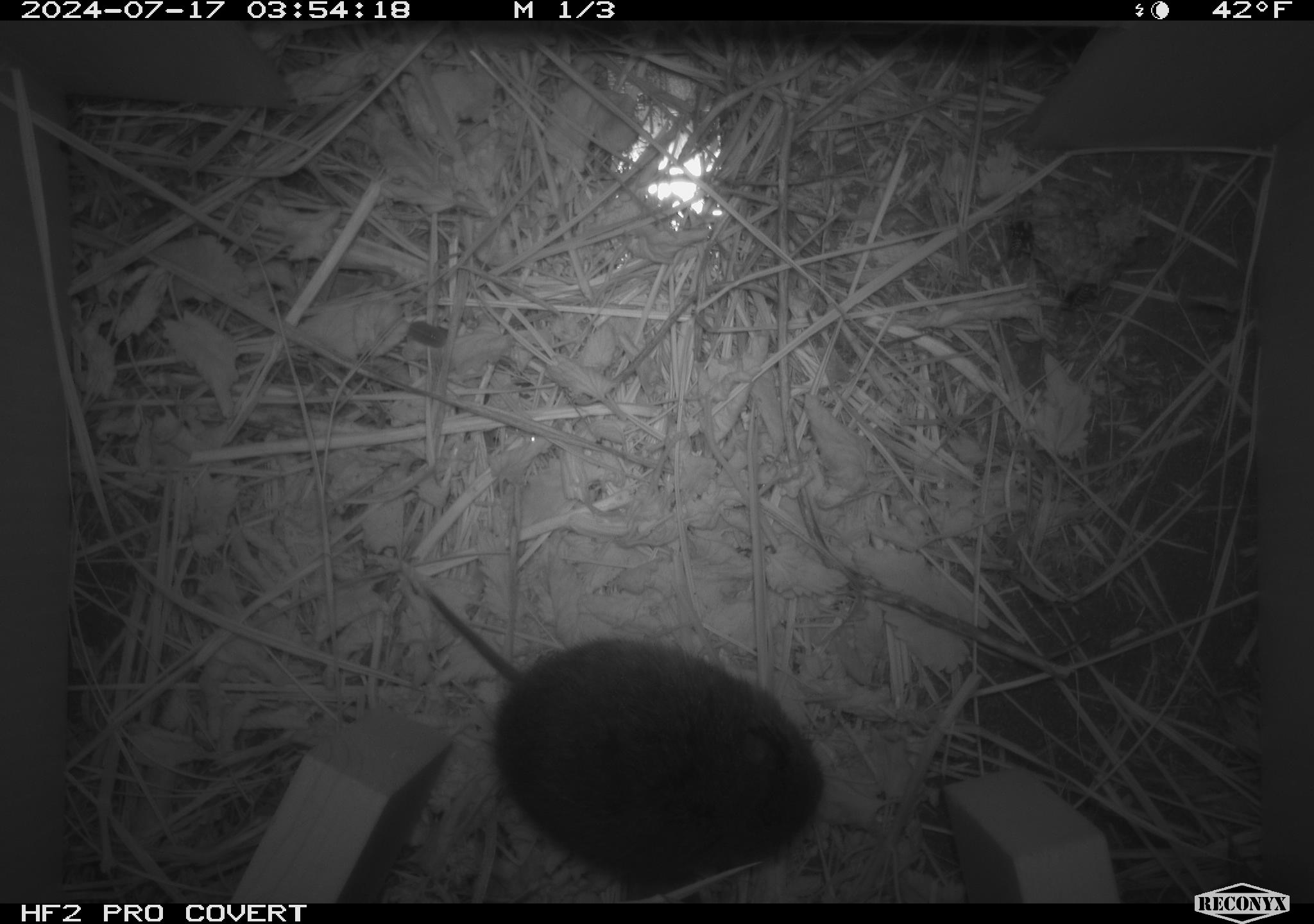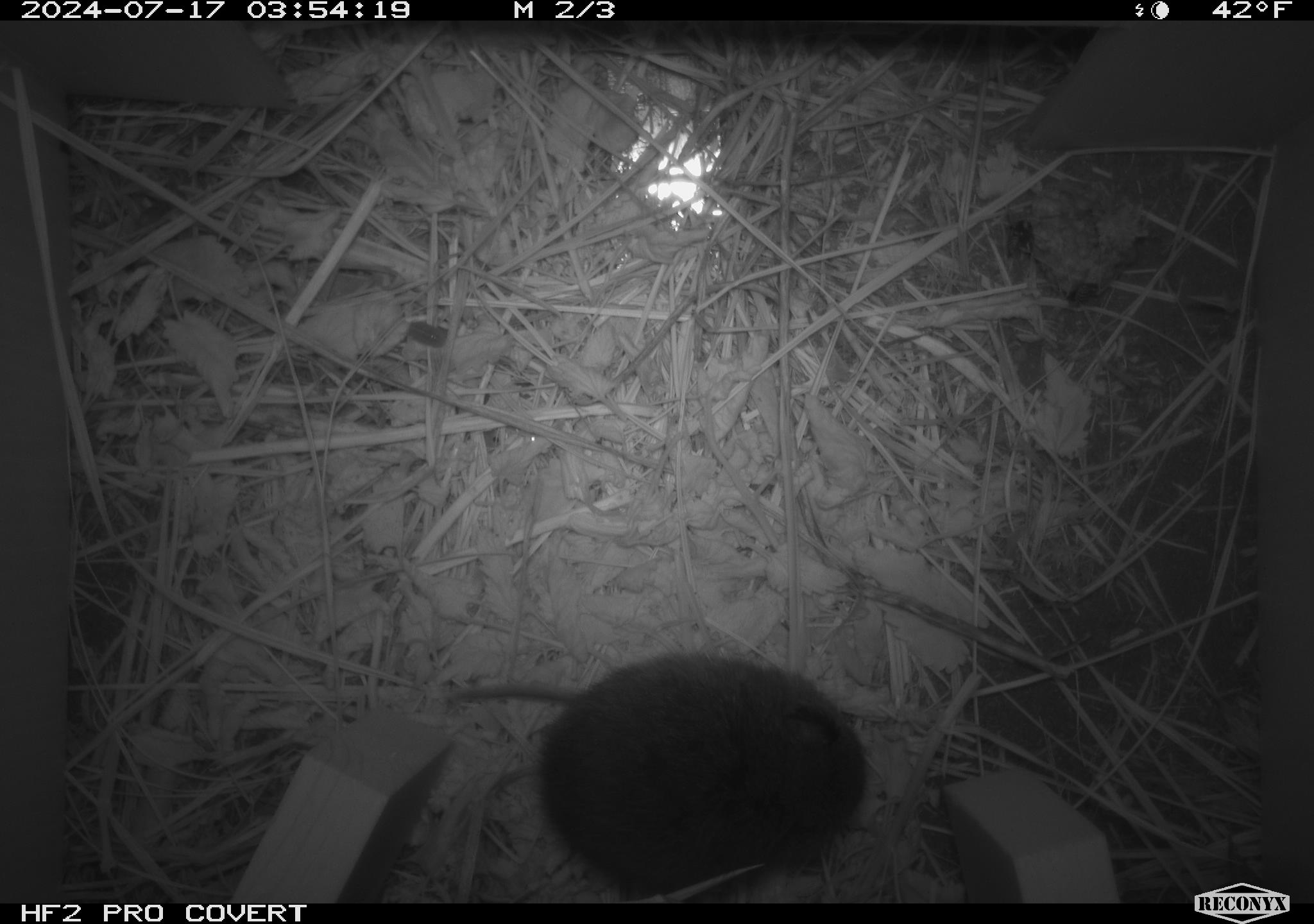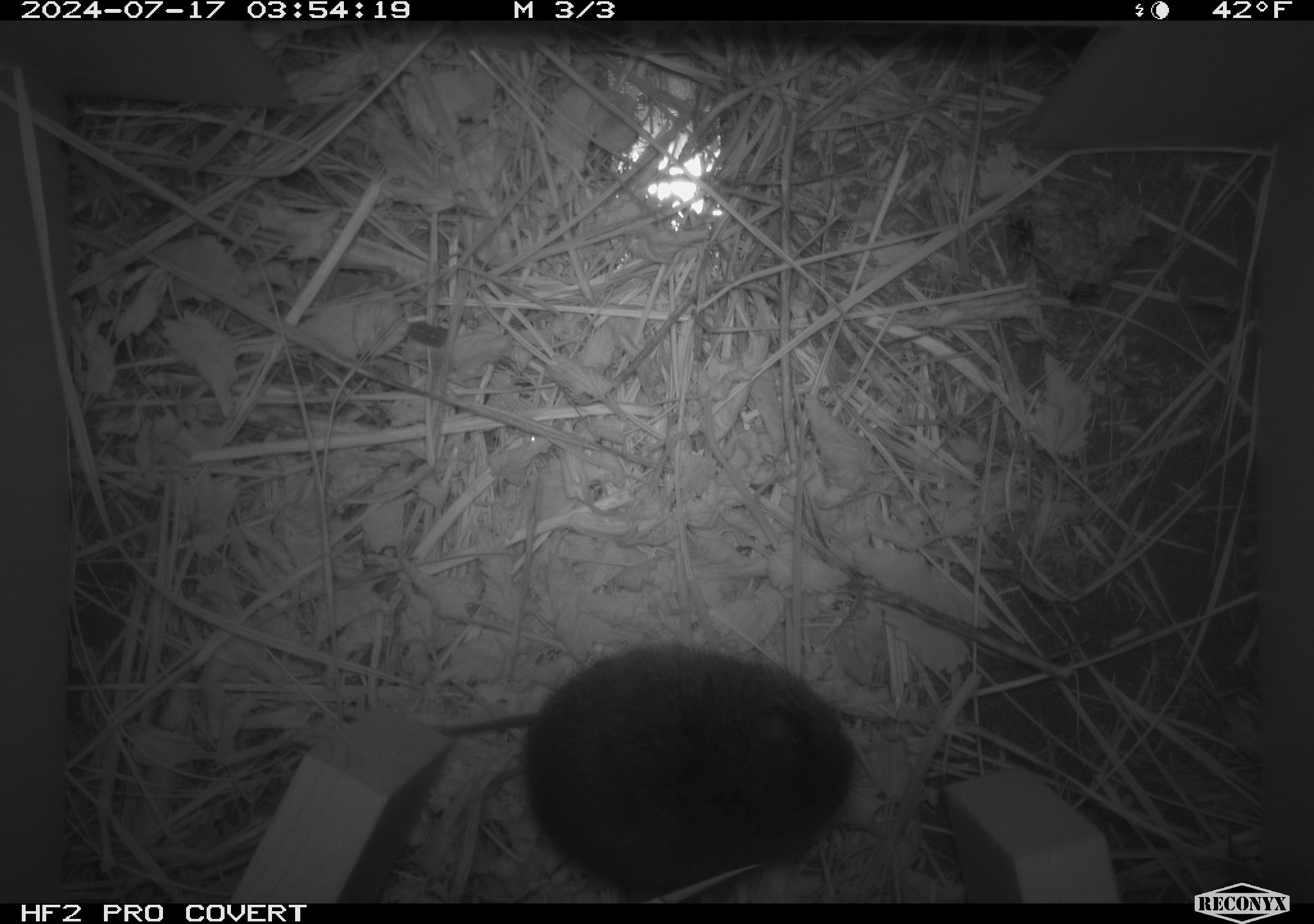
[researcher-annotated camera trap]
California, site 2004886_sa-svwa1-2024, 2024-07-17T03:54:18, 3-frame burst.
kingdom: Animalia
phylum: Chordata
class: Mammalia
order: Rodentia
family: Cricetidae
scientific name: Arvicolinae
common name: voles, lemmings, and muskrats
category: arvicolinae subfamily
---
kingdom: Animalia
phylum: Arthropoda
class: Malacostraca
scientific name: Malacostraca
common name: amphipods, crabs, isopods, krill, lobsters and shrimps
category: malacostracan